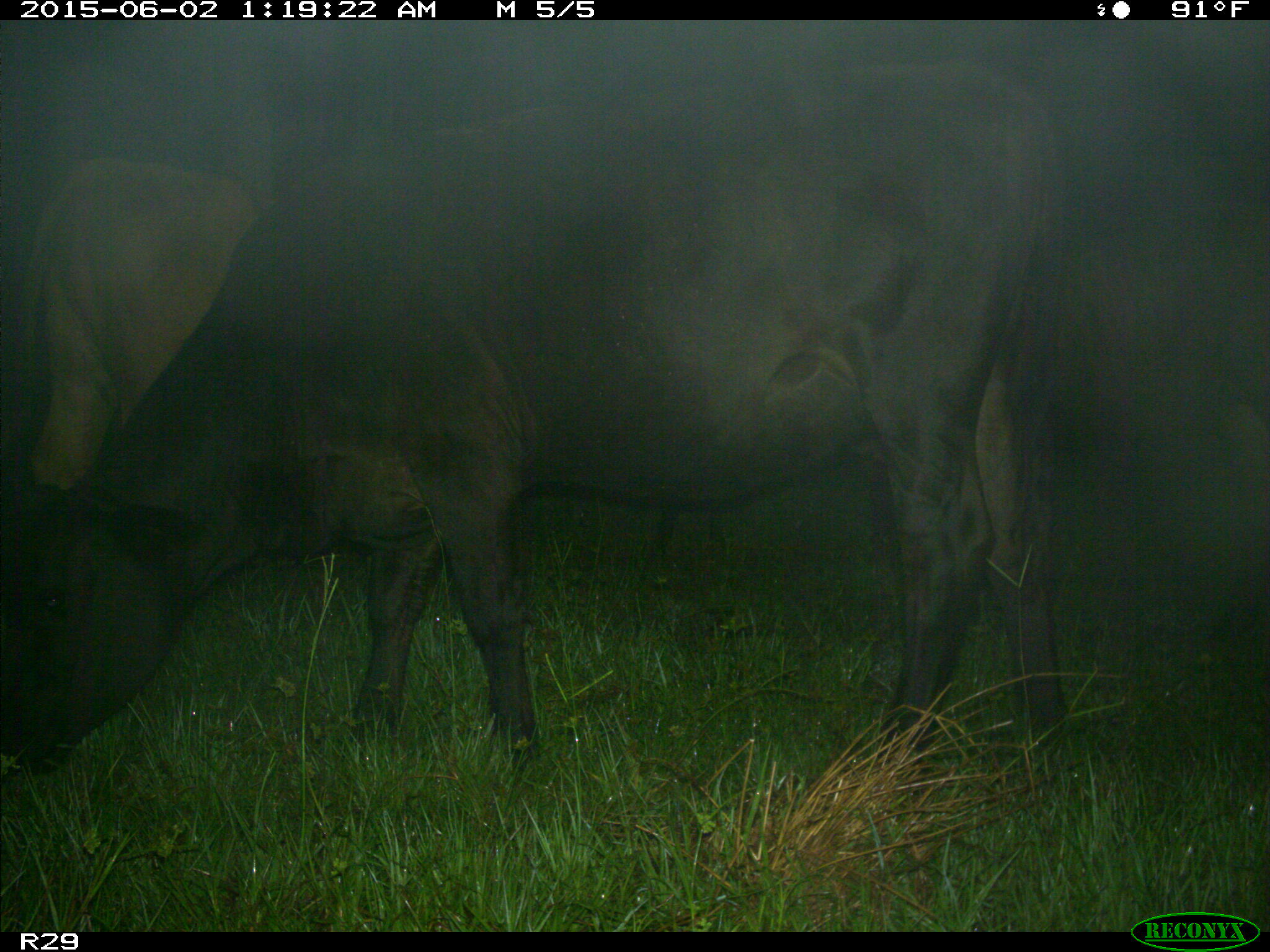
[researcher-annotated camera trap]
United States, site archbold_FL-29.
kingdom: Animalia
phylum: Chordata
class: Mammalia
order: Artiodactyla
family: Bovidae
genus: Bos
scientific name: Bos taurus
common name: domestic cow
Bos taurus (domestic cow).